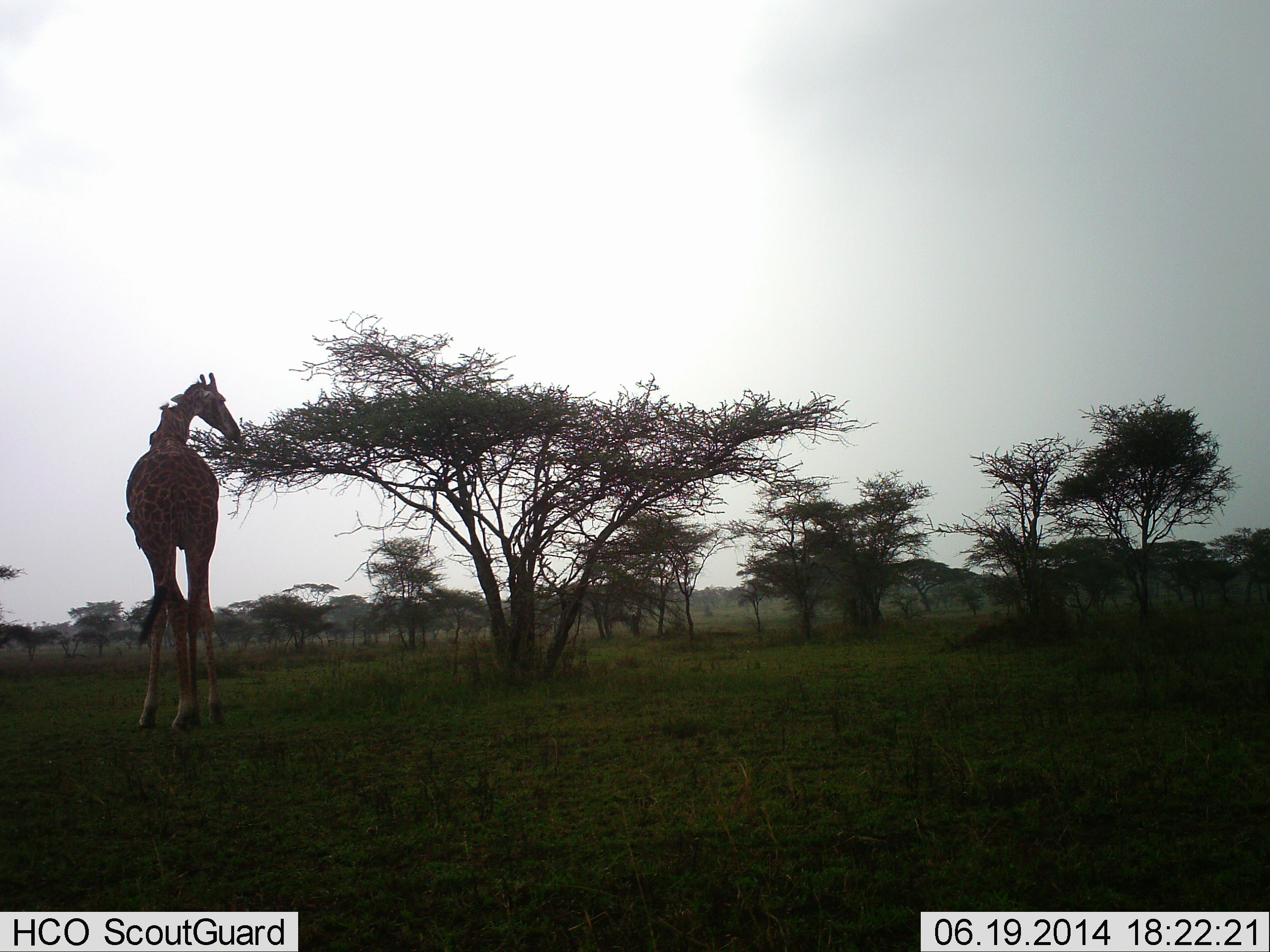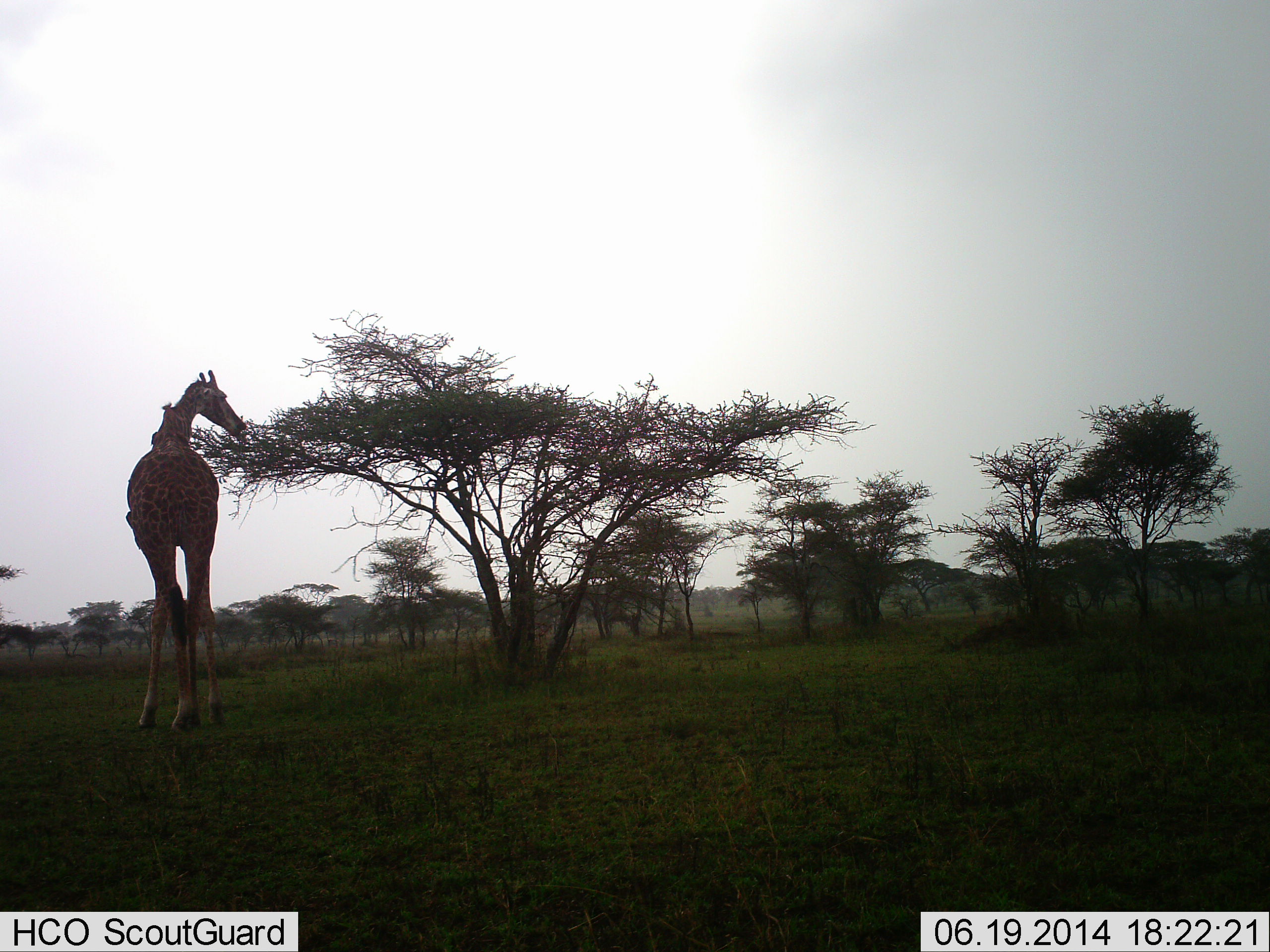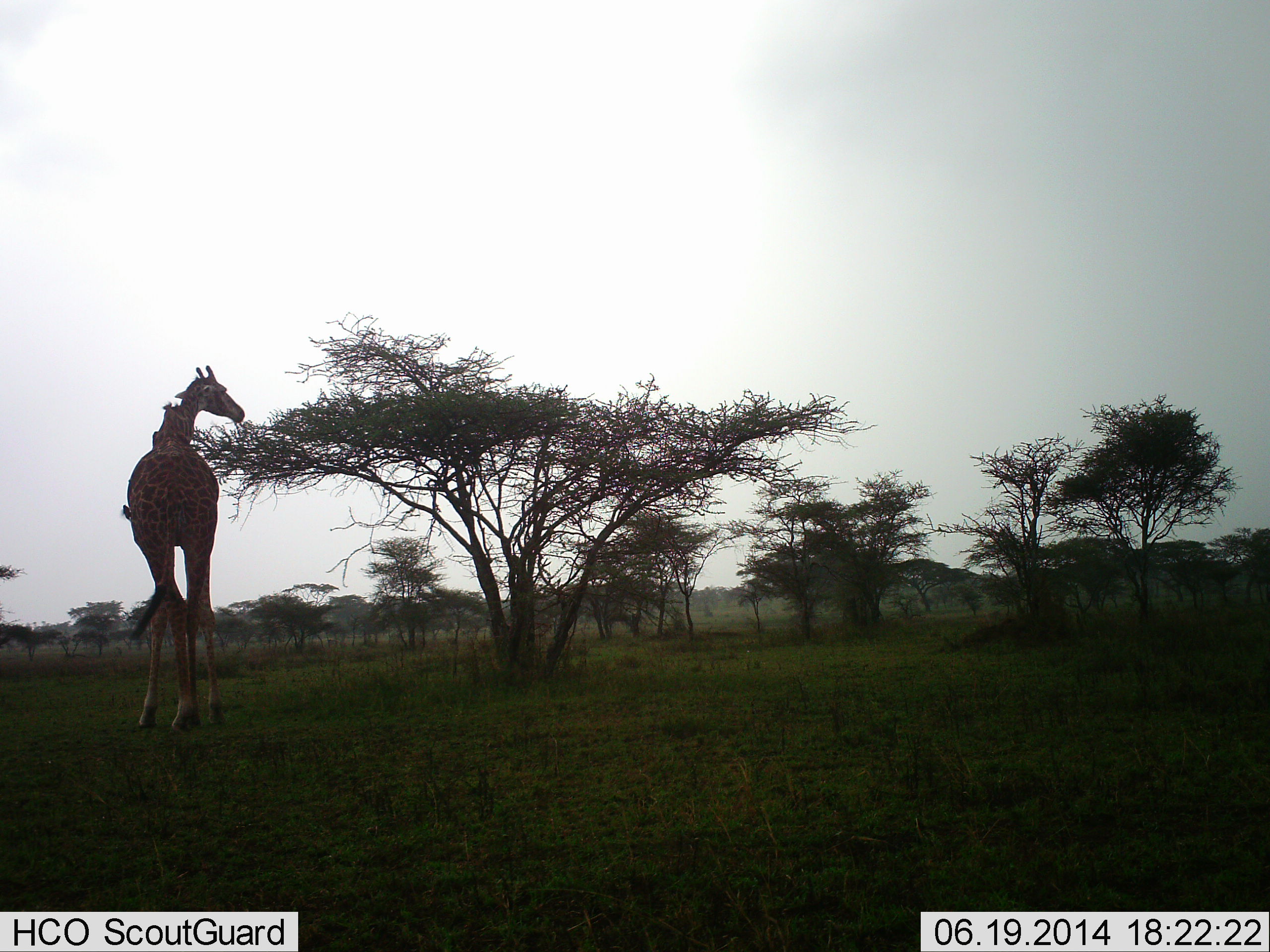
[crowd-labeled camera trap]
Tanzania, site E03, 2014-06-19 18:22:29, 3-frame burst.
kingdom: Animalia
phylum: Chordata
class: Mammalia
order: Artiodactyla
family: Giraffidae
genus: Giraffa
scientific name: Giraffa camelopardalis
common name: giraffe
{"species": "giraffe (Giraffa camelopardalis)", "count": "1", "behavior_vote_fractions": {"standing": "30%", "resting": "0%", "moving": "0%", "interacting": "0%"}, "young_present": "0%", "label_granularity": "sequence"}